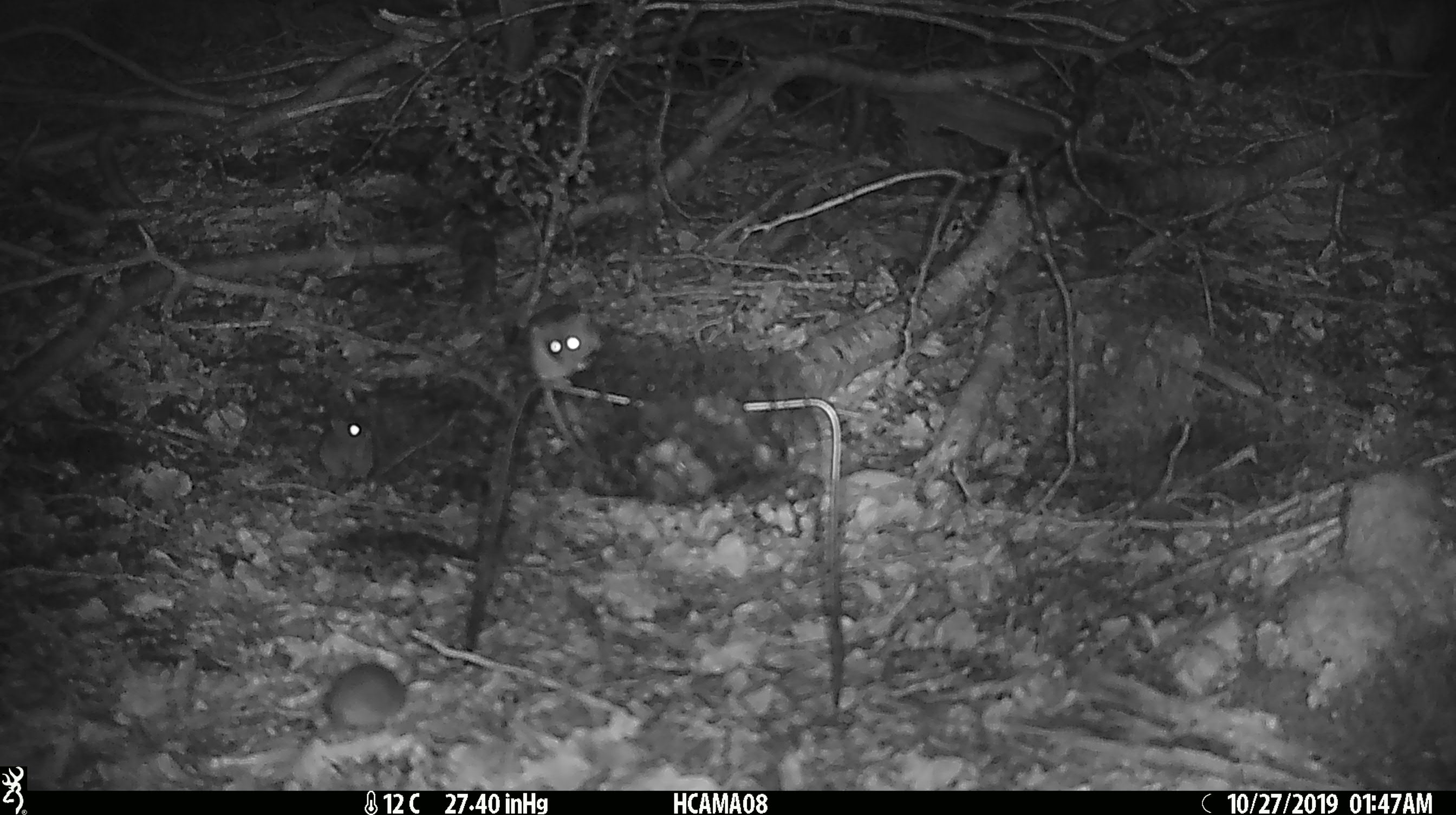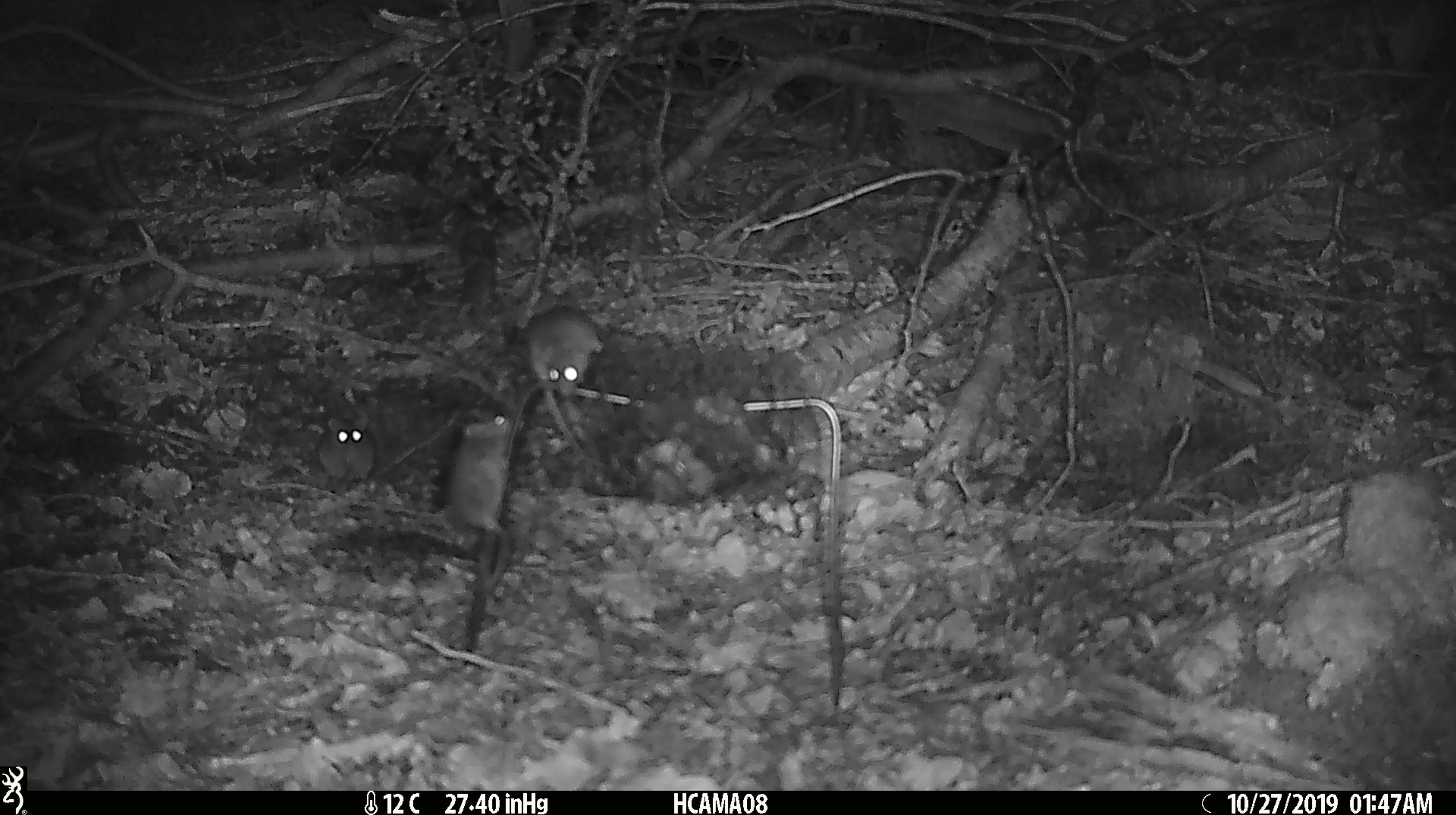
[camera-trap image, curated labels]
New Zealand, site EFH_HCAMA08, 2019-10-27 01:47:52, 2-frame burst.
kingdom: Animalia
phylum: Chordata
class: Mammalia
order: Rodentia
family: Muridae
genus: Mus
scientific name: Mus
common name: mouse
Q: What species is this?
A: Mouse (Mus).